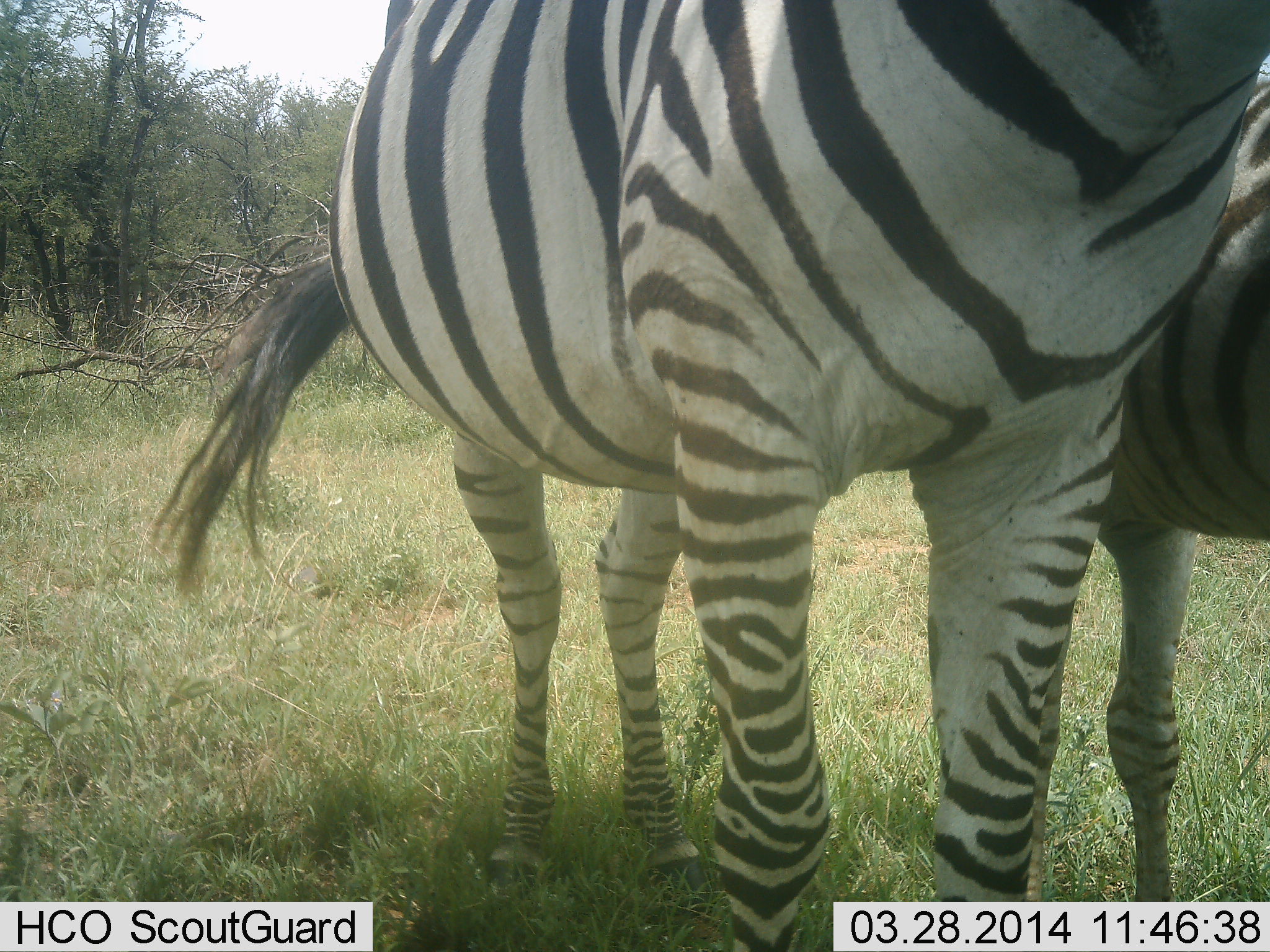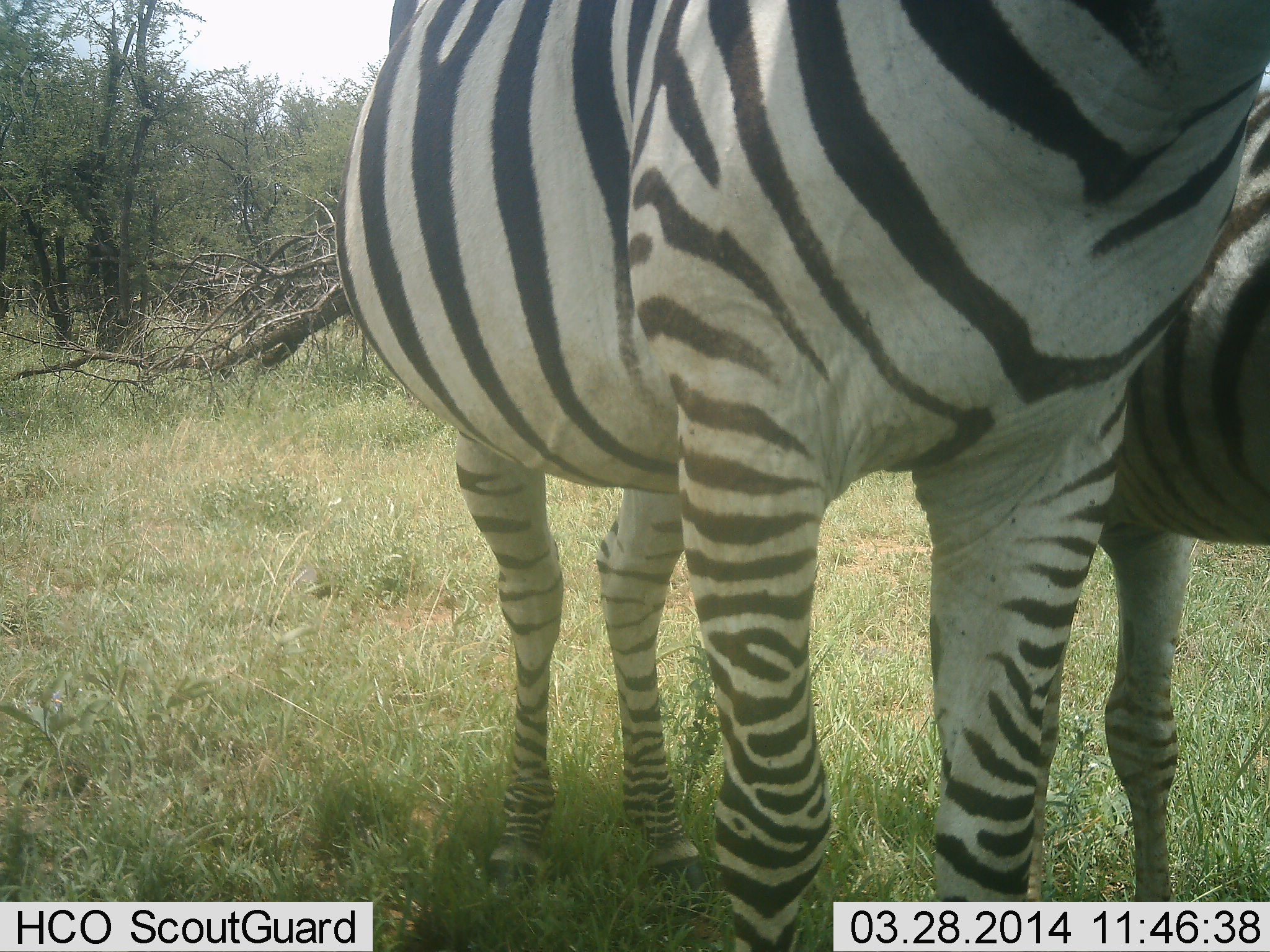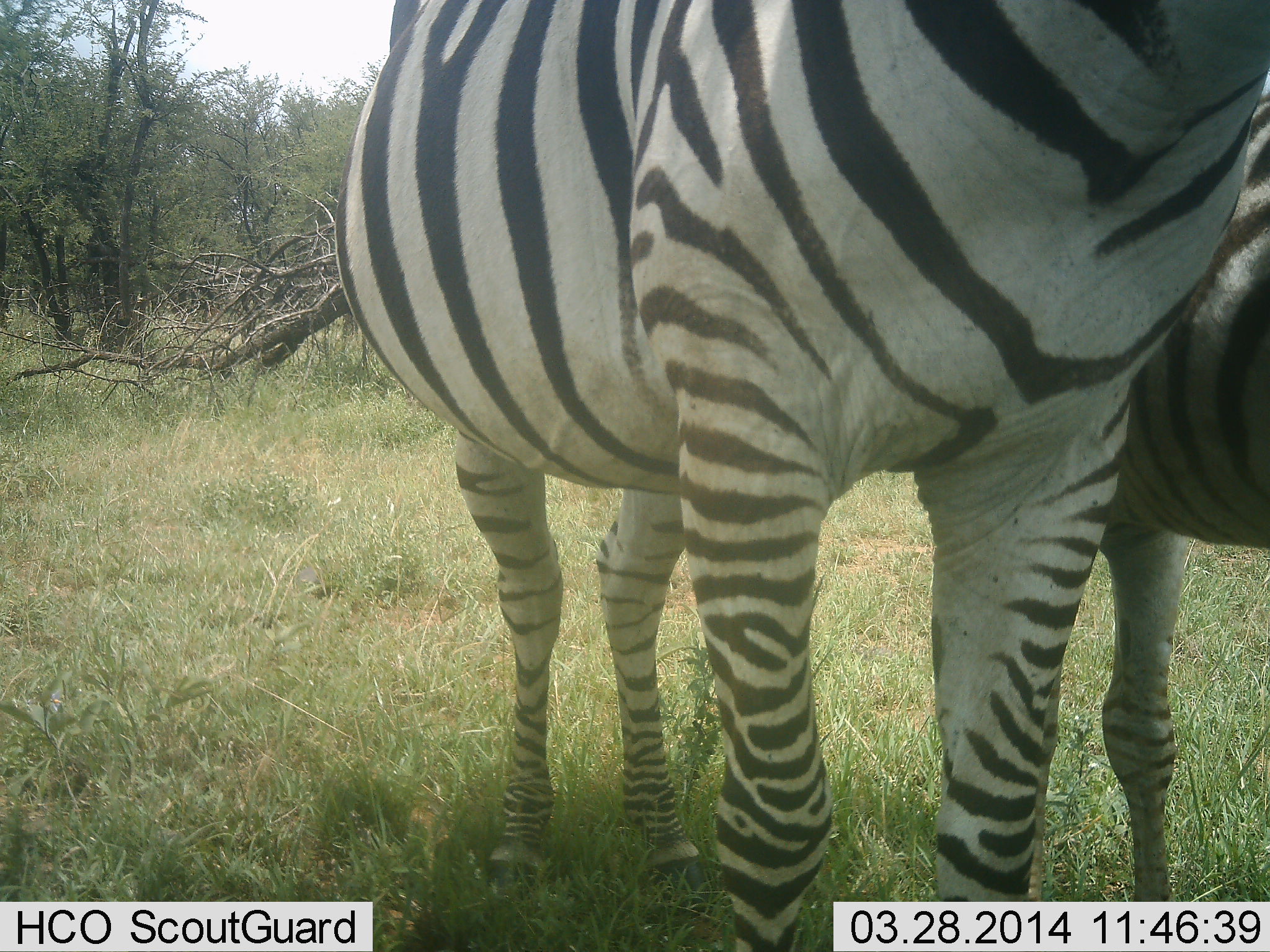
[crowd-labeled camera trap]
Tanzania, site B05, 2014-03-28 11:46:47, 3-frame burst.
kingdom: Animalia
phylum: Chordata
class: Mammalia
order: Perissodactyla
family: Equidae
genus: Equus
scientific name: Equus quagga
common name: plains zebra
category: zebra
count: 2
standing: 100%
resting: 0%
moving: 0%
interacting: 20%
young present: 20%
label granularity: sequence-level